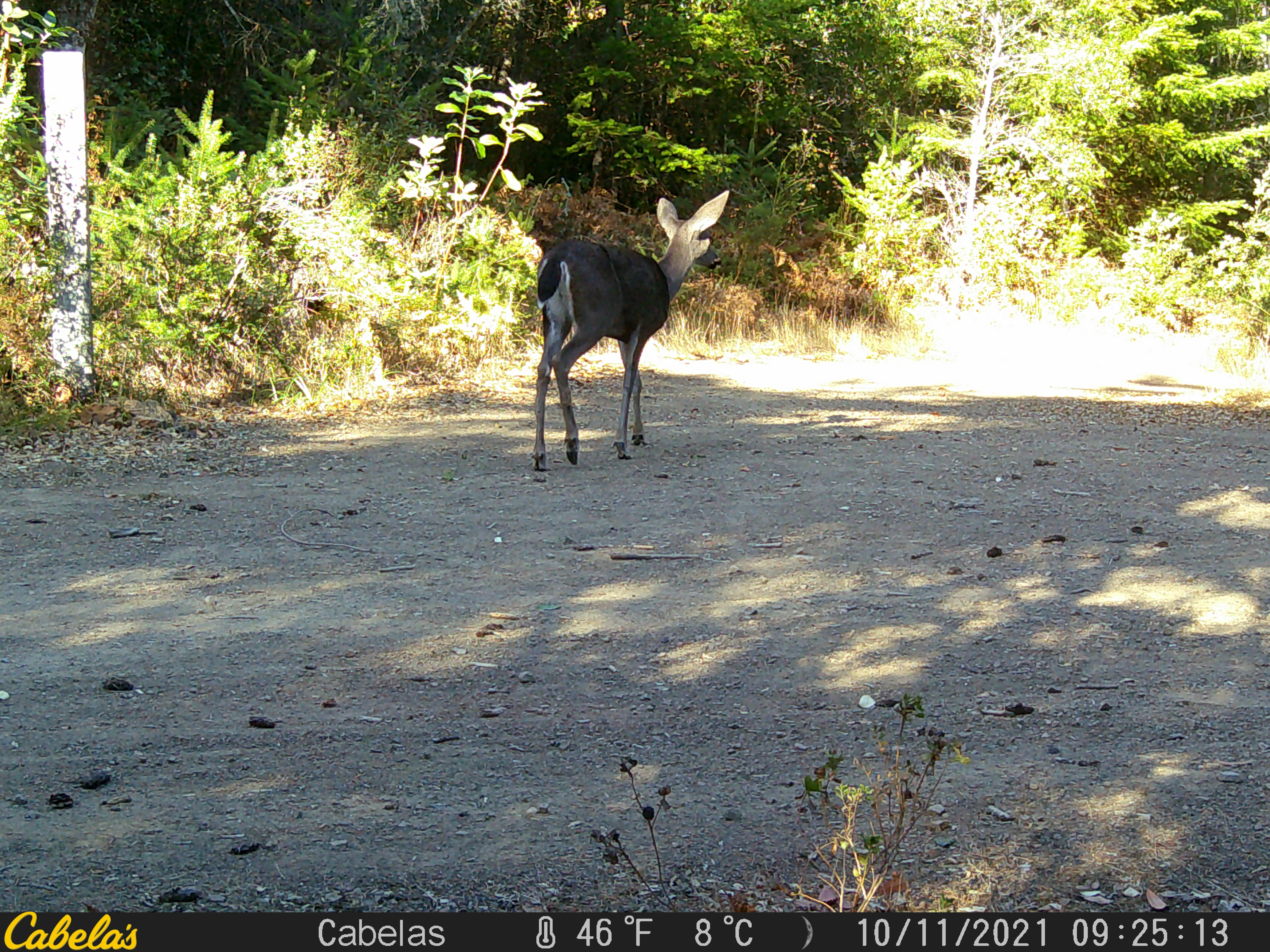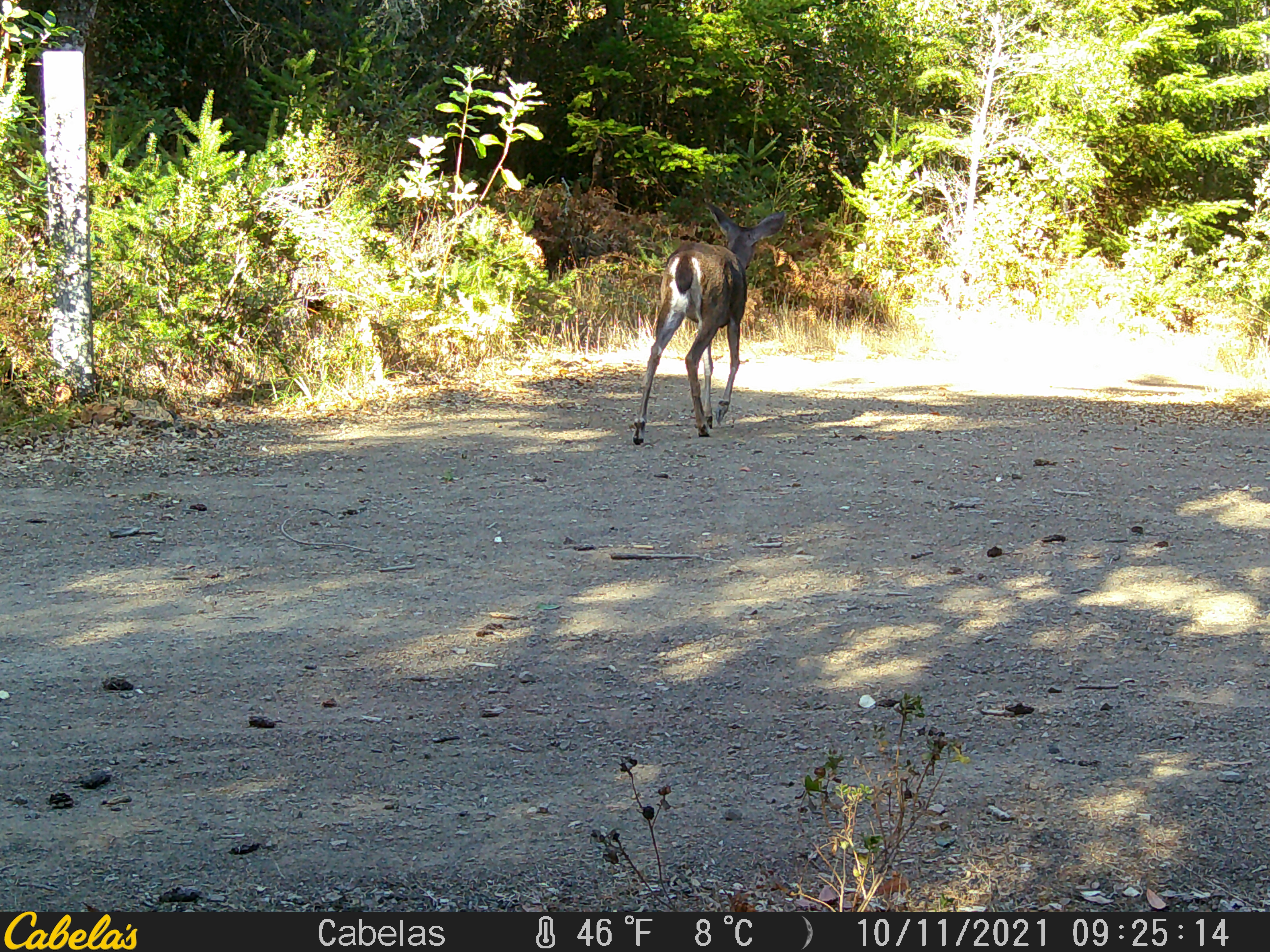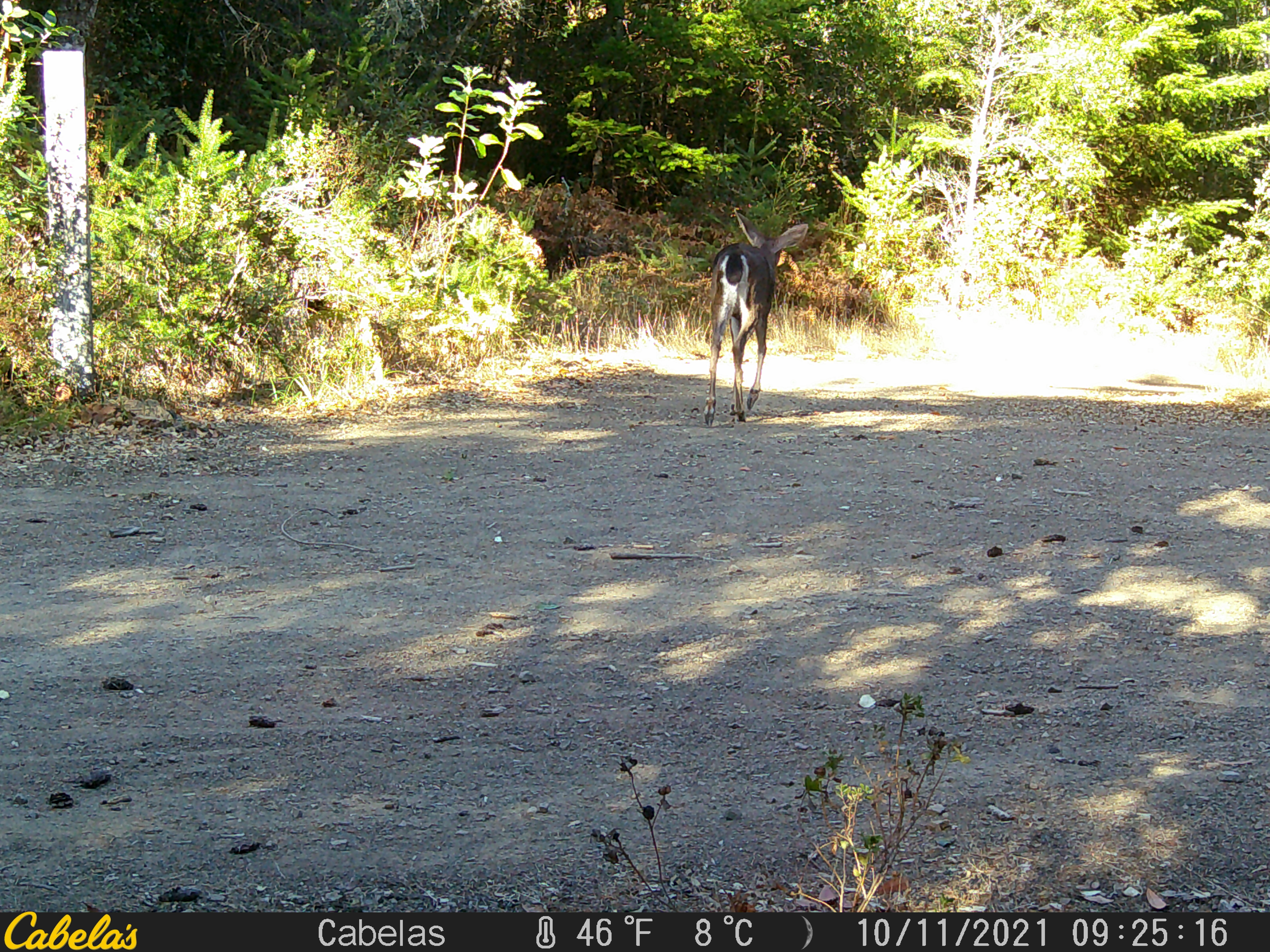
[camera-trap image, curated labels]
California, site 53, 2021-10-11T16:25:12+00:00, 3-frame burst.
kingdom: Animalia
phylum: Chordata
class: Mammalia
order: Artiodactyla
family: Cervidae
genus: Odocoileus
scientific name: Odocoileus hemionus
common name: mule deer